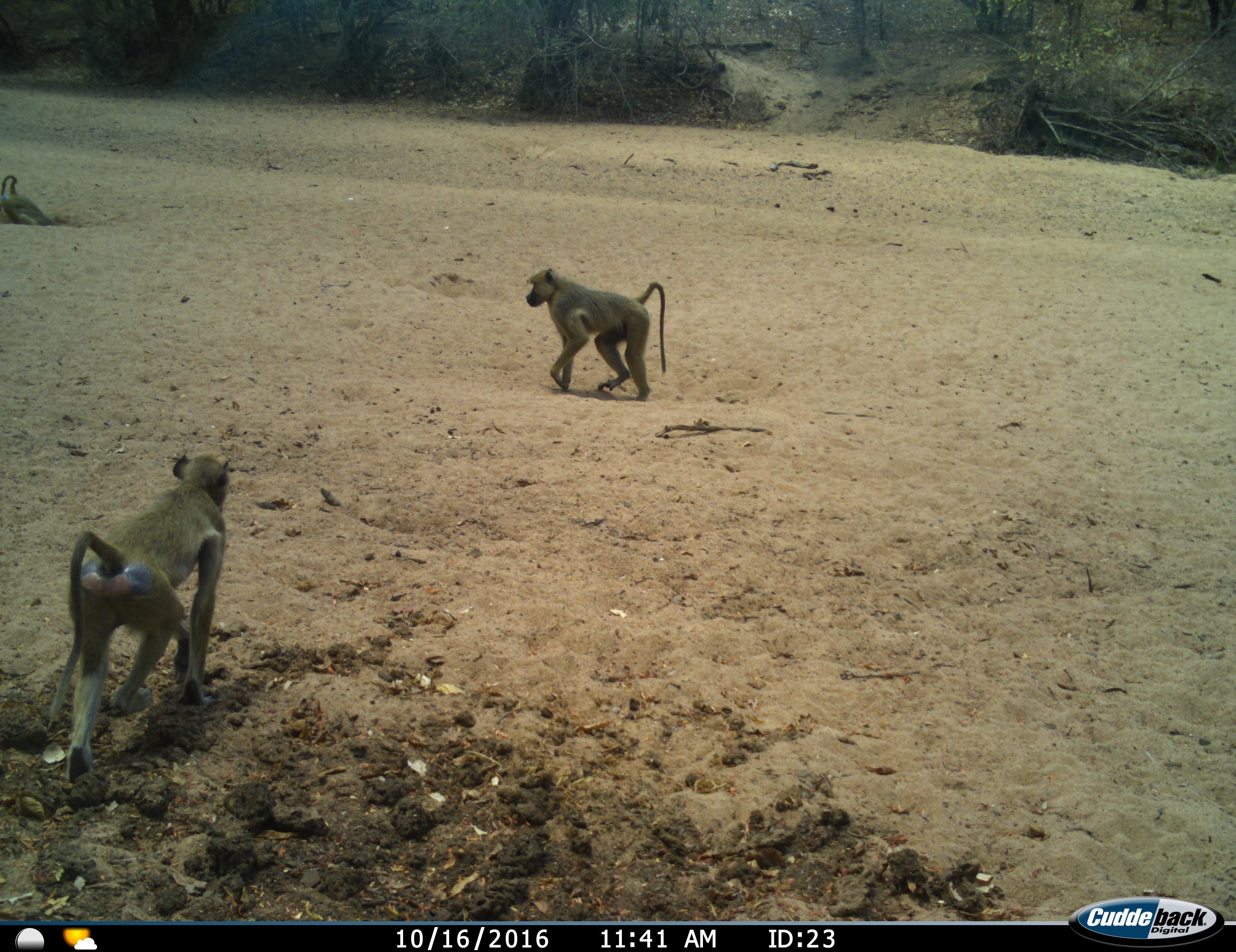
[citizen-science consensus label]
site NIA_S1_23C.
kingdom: Animalia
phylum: Chordata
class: Mammalia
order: Primates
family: Cercopithecidae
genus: Papio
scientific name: Papio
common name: baboon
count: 3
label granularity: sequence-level